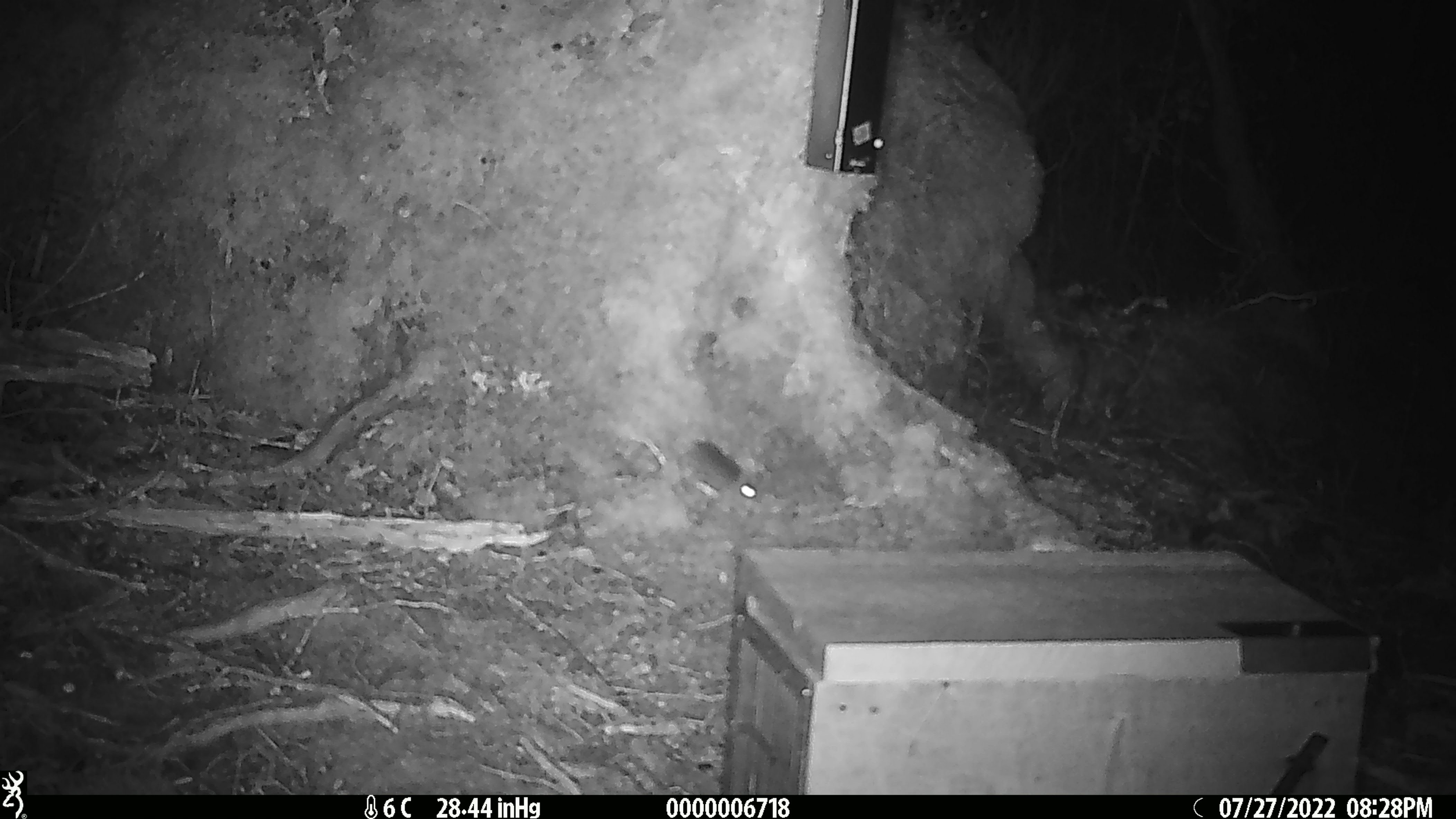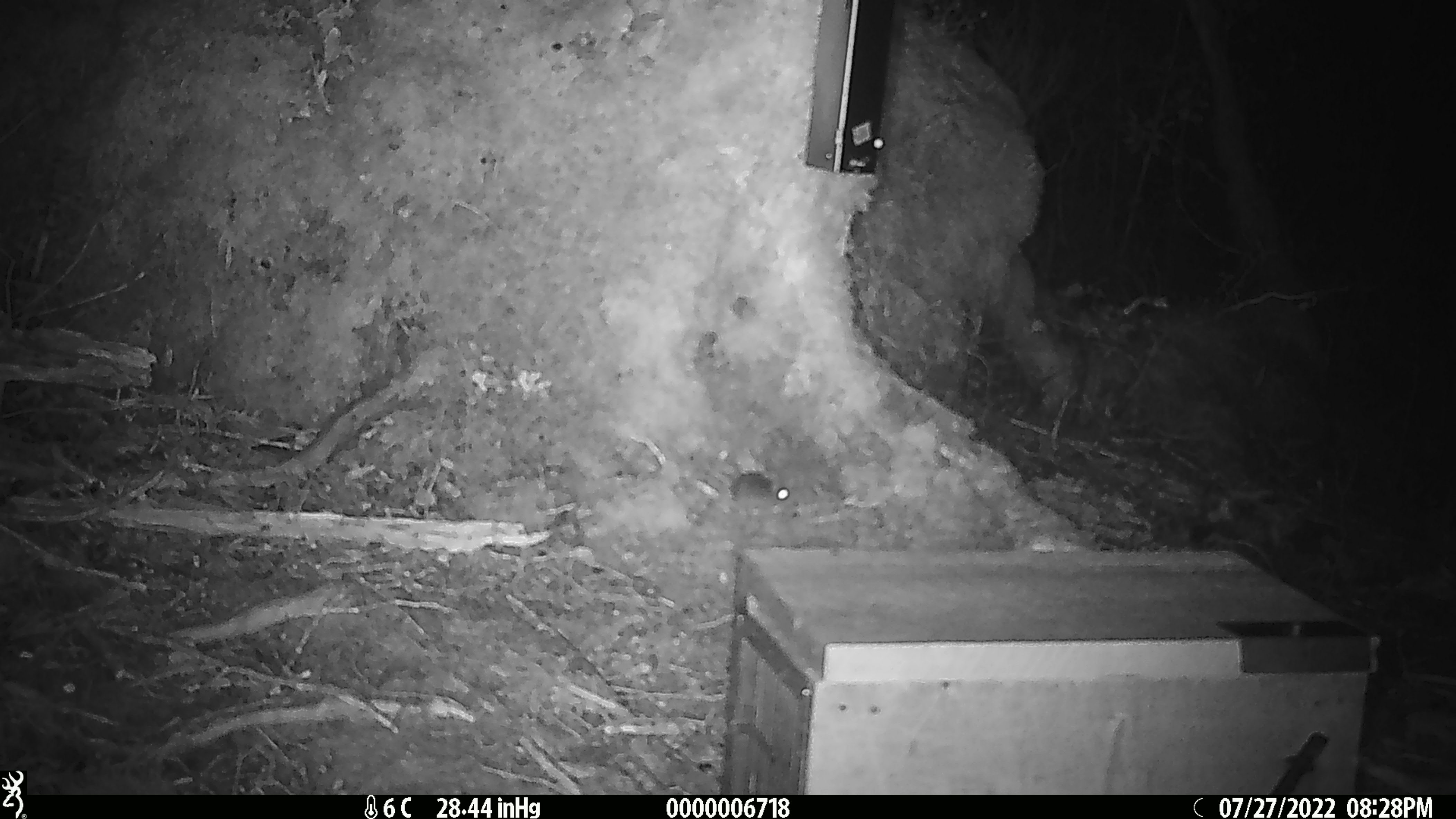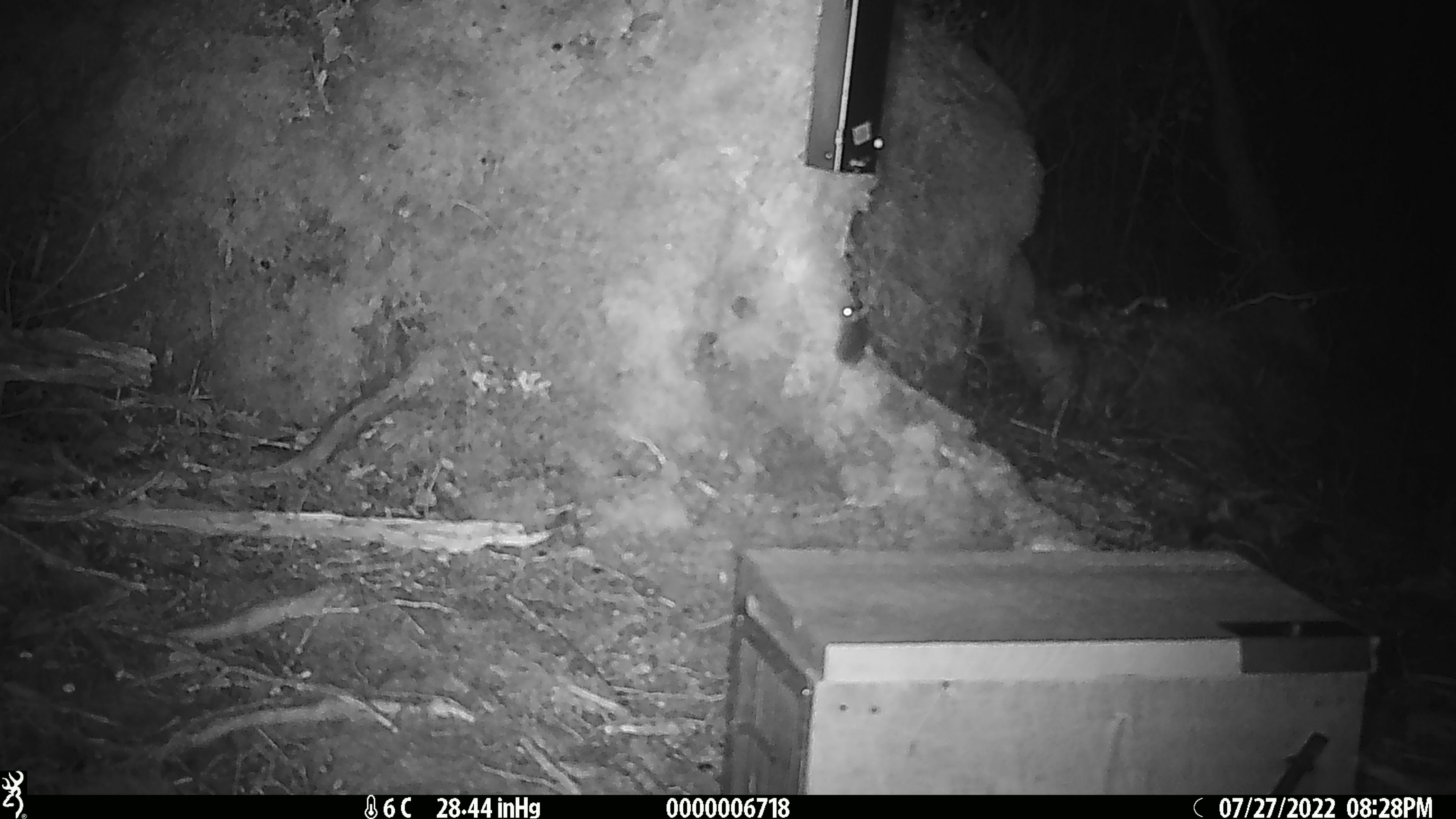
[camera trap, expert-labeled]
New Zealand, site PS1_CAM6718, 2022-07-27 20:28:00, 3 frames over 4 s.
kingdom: Animalia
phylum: Chordata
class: Mammalia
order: Rodentia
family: Muridae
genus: Mus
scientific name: Mus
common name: mouse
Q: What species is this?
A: Mouse (Mus).